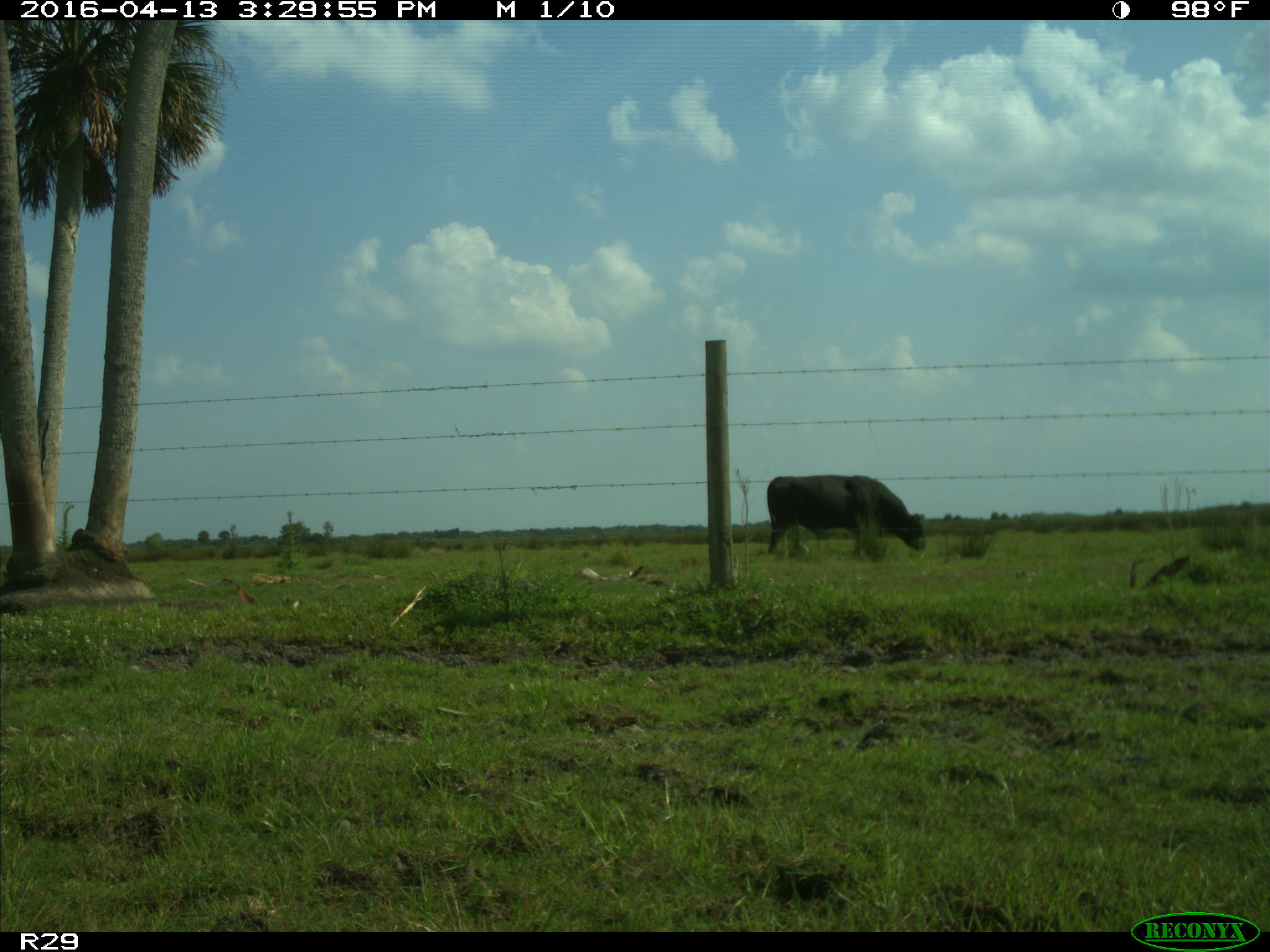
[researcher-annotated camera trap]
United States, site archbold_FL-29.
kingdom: Animalia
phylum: Chordata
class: Mammalia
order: Artiodactyla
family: Bovidae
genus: Bos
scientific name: Bos taurus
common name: domestic cow